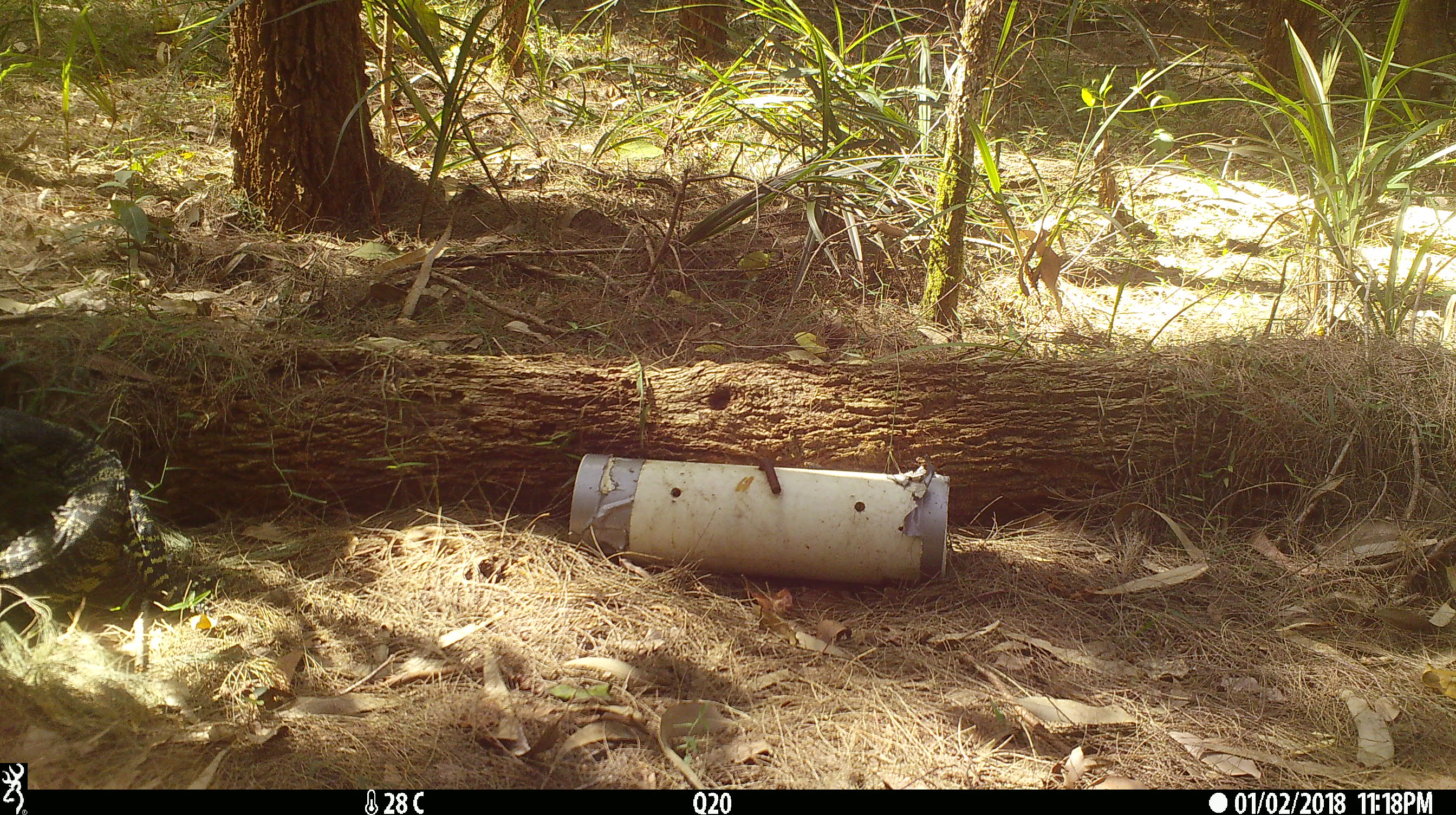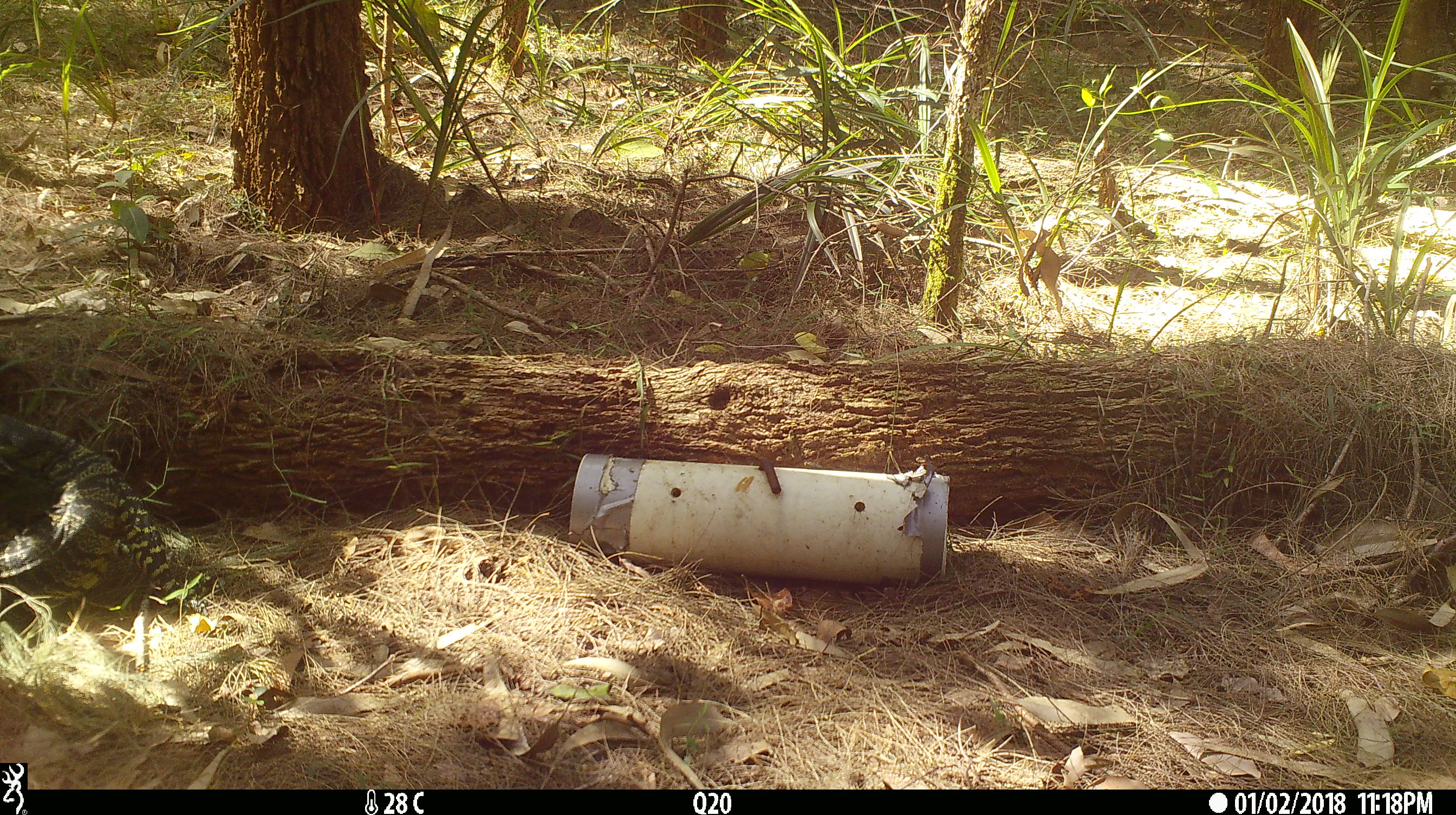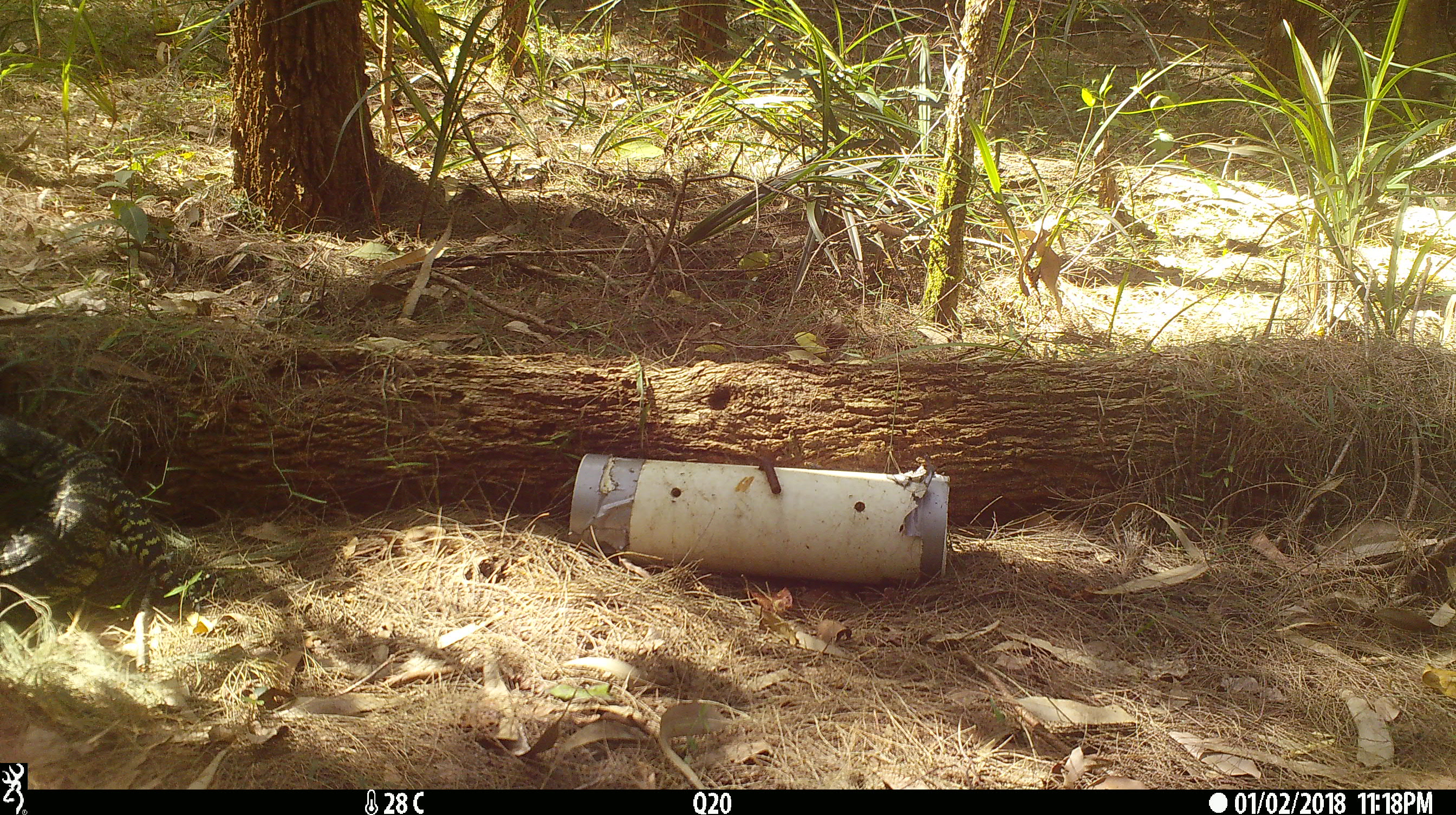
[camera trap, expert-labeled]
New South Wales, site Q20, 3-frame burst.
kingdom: Animalia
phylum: Chordata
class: Reptilia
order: Squamata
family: Varanidae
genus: Varanus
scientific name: Varanus varius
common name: lace monitor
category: goanna